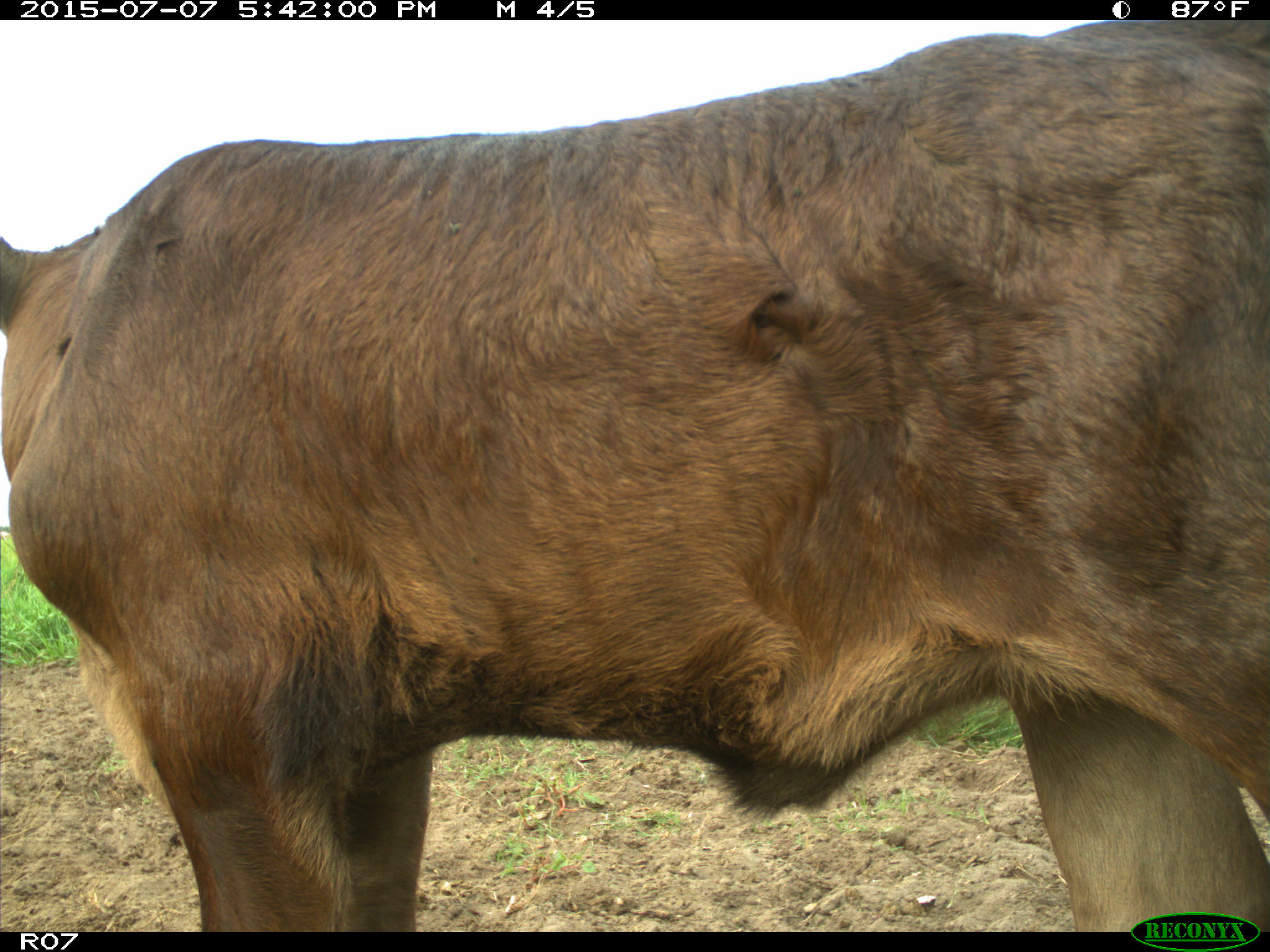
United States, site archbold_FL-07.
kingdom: Animalia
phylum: Chordata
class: Mammalia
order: Artiodactyla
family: Bovidae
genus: Bos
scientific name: Bos taurus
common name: domestic cow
Bos taurus (domestic cow).